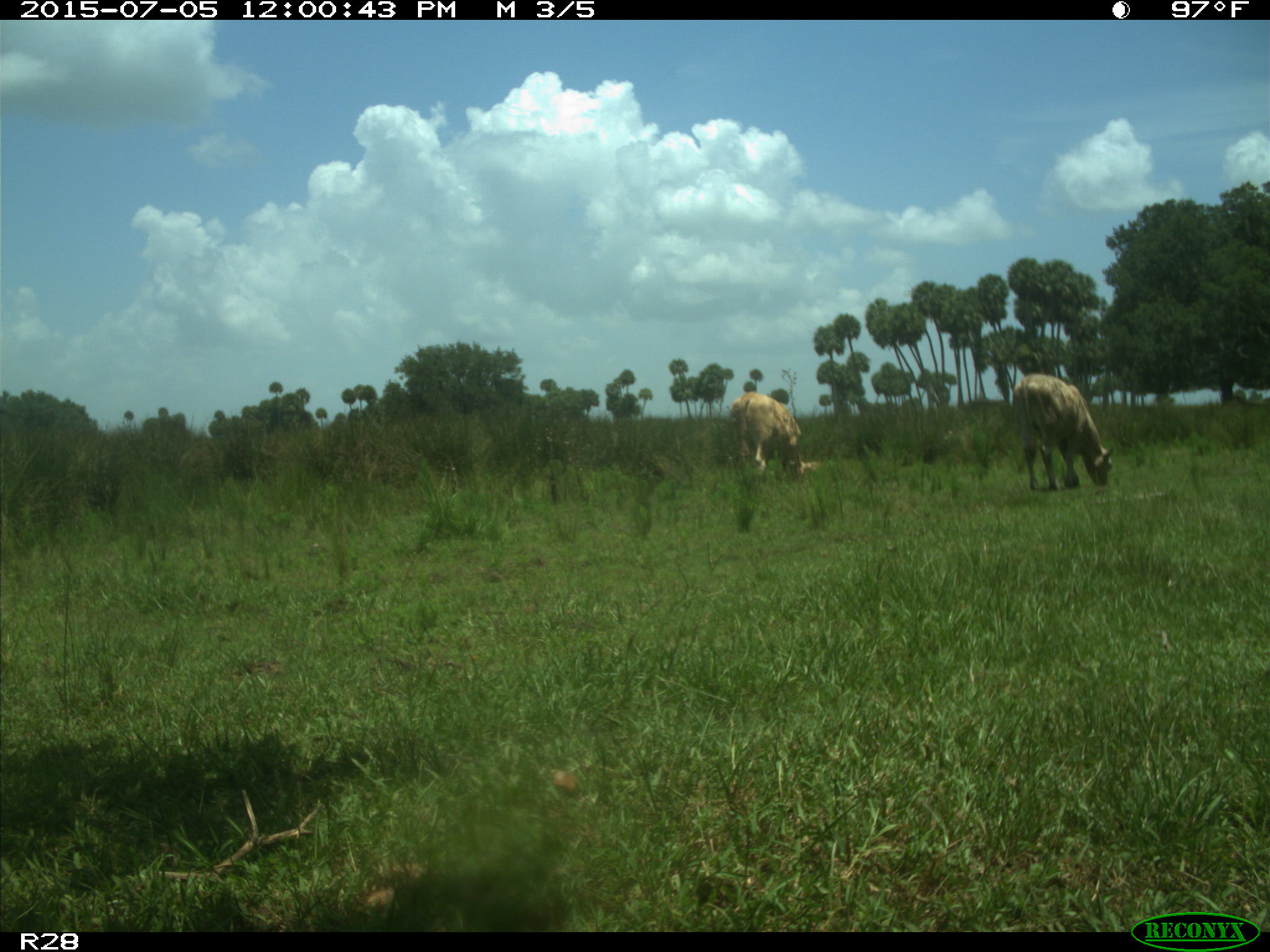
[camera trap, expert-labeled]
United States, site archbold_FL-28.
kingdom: Animalia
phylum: Chordata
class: Mammalia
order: Artiodactyla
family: Bovidae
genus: Bos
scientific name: Bos taurus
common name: domestic cow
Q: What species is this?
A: Bos taurus (domestic cow).